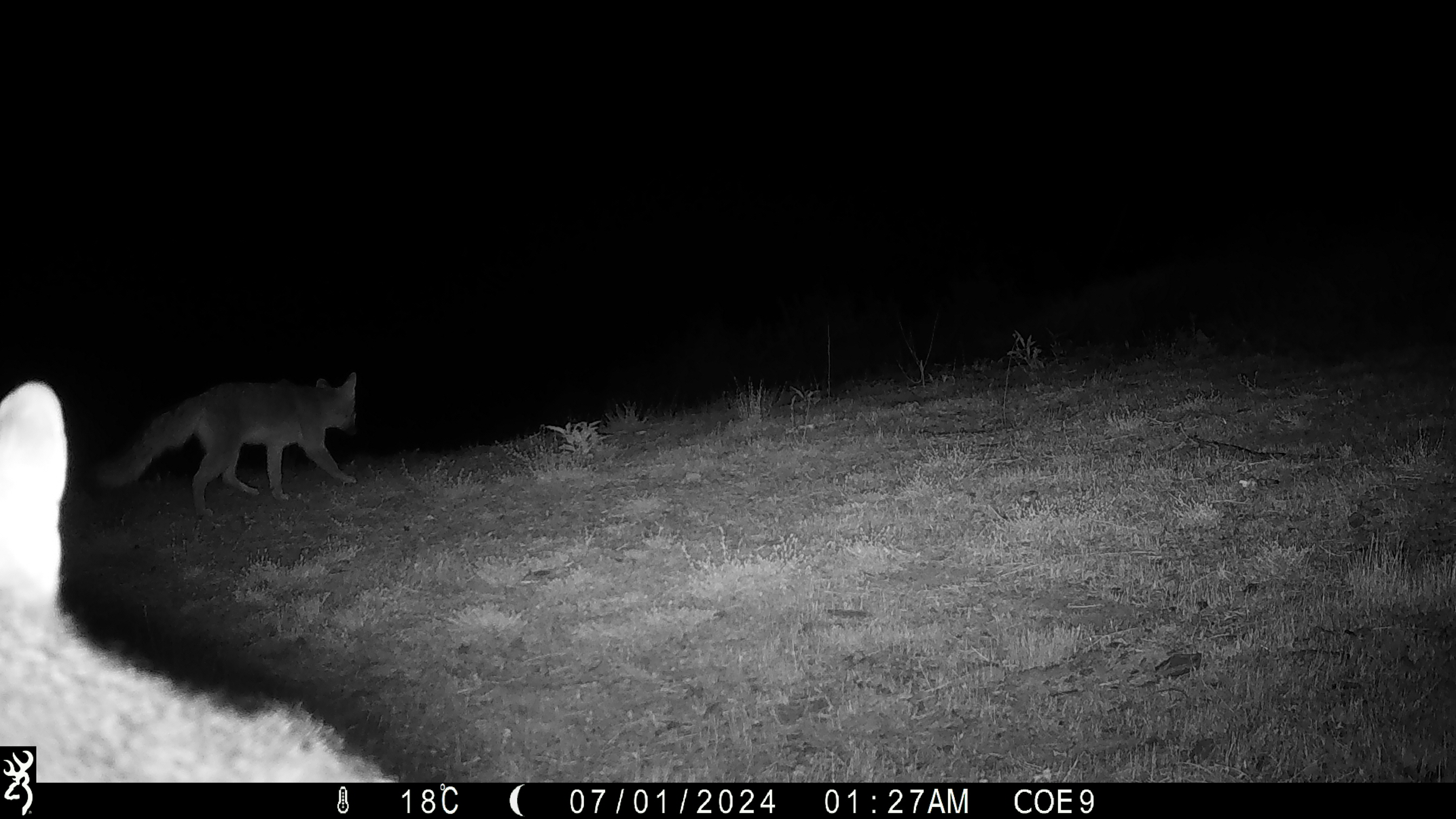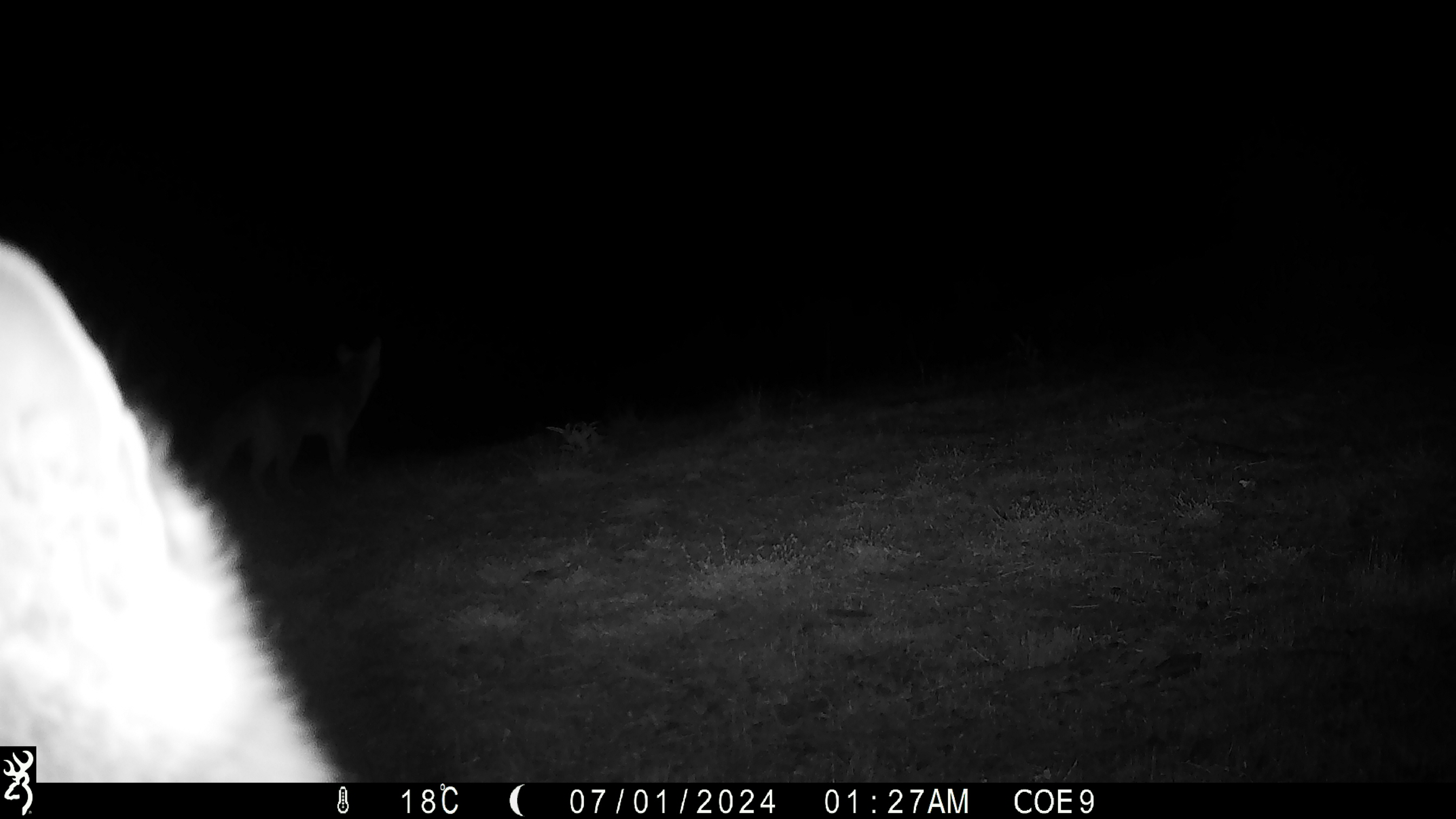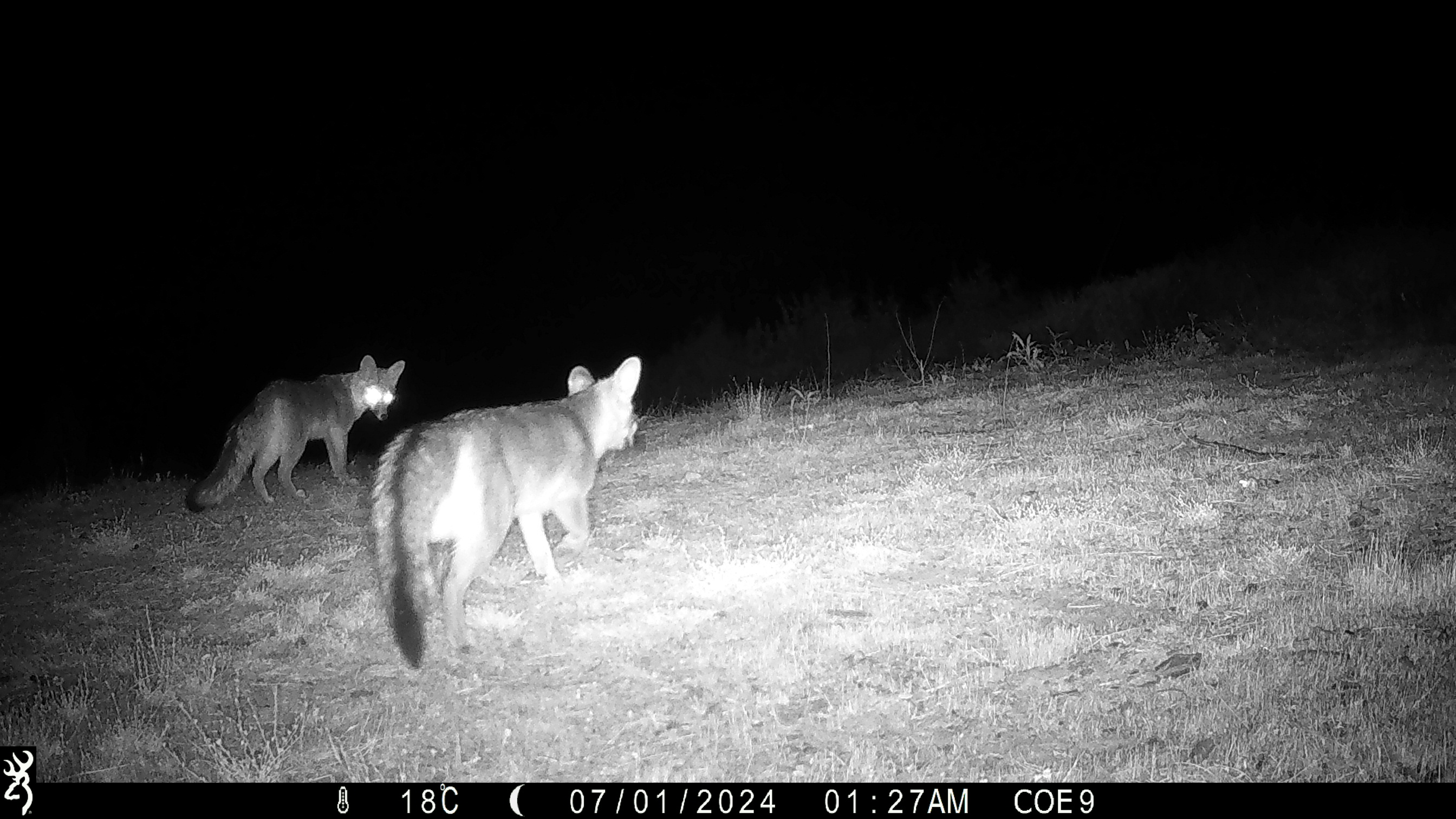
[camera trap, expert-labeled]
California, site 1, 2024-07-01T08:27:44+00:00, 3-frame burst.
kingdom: Animalia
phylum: Chordata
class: Mammalia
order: Carnivora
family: Canidae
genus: Urocyon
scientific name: Urocyon cinereoargenteus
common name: gray fox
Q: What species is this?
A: Gray fox (Urocyon cinereoargenteus).